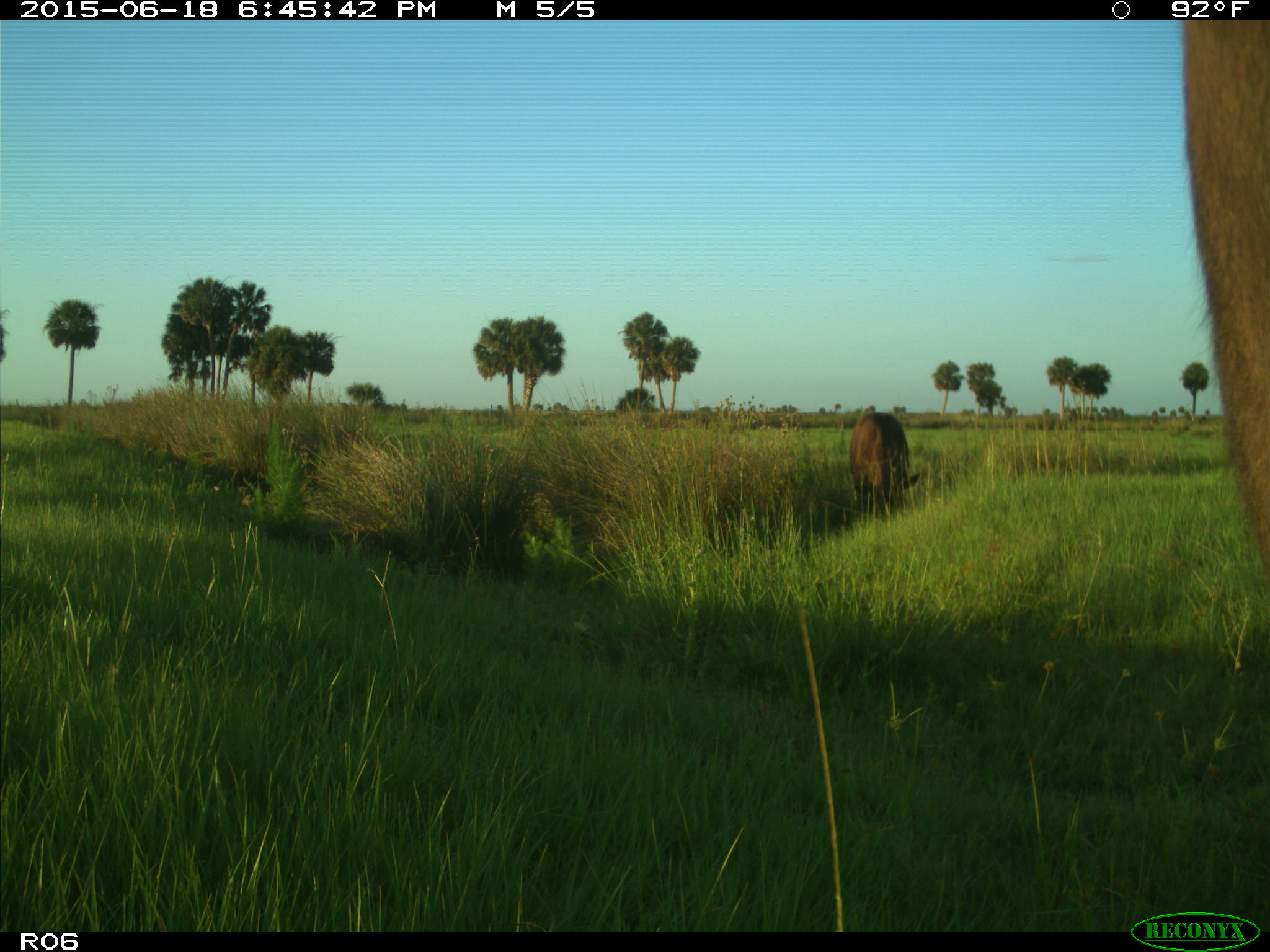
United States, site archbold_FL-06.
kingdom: Animalia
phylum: Chordata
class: Mammalia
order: Artiodactyla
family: Bovidae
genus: Bos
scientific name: Bos taurus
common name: domestic cow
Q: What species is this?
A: Bos taurus (domestic cow).